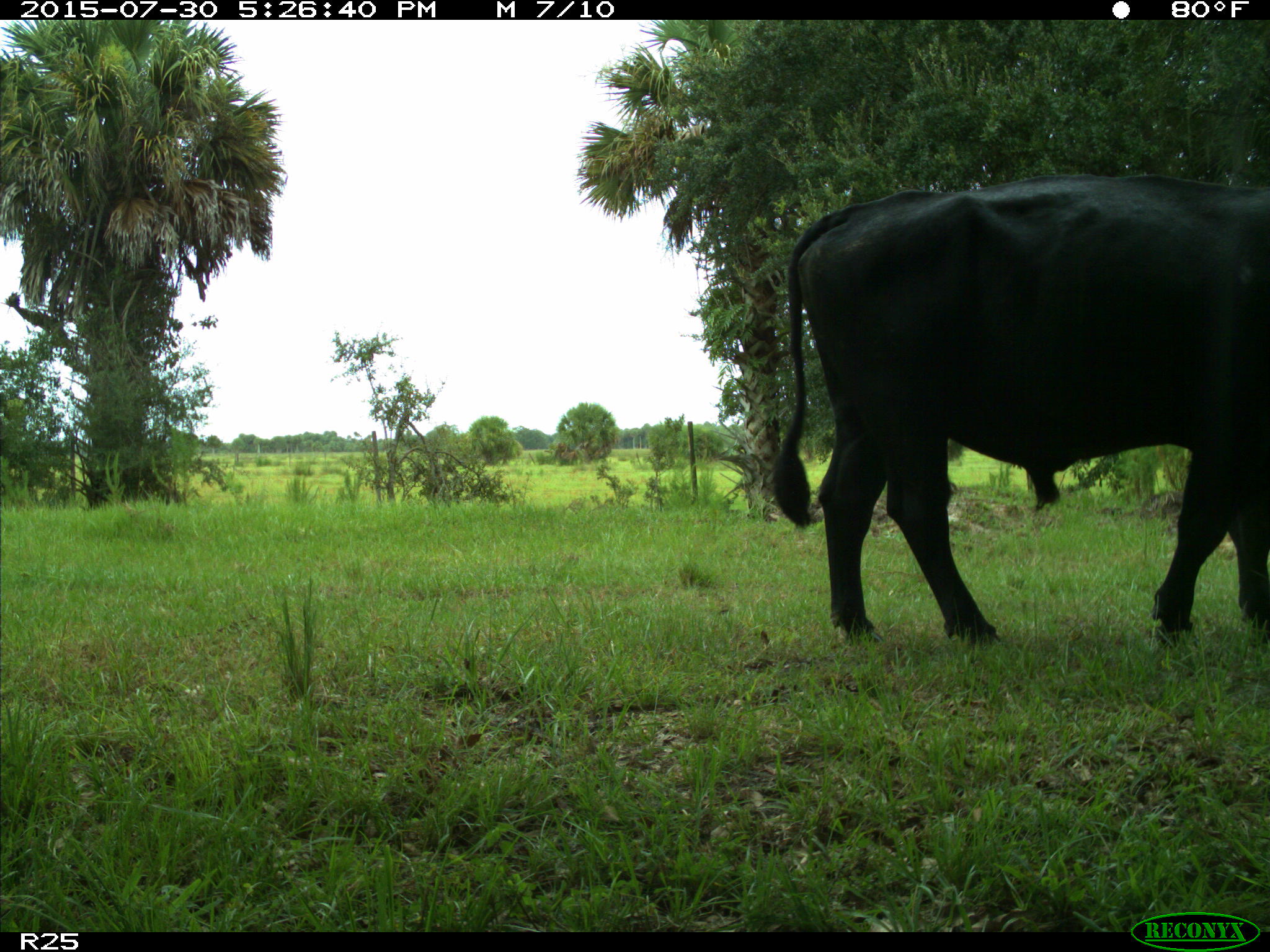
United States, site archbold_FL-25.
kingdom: Animalia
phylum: Chordata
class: Mammalia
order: Artiodactyla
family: Bovidae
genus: Bos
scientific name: Bos taurus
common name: domestic cow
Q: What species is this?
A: Bos taurus (domestic cow).